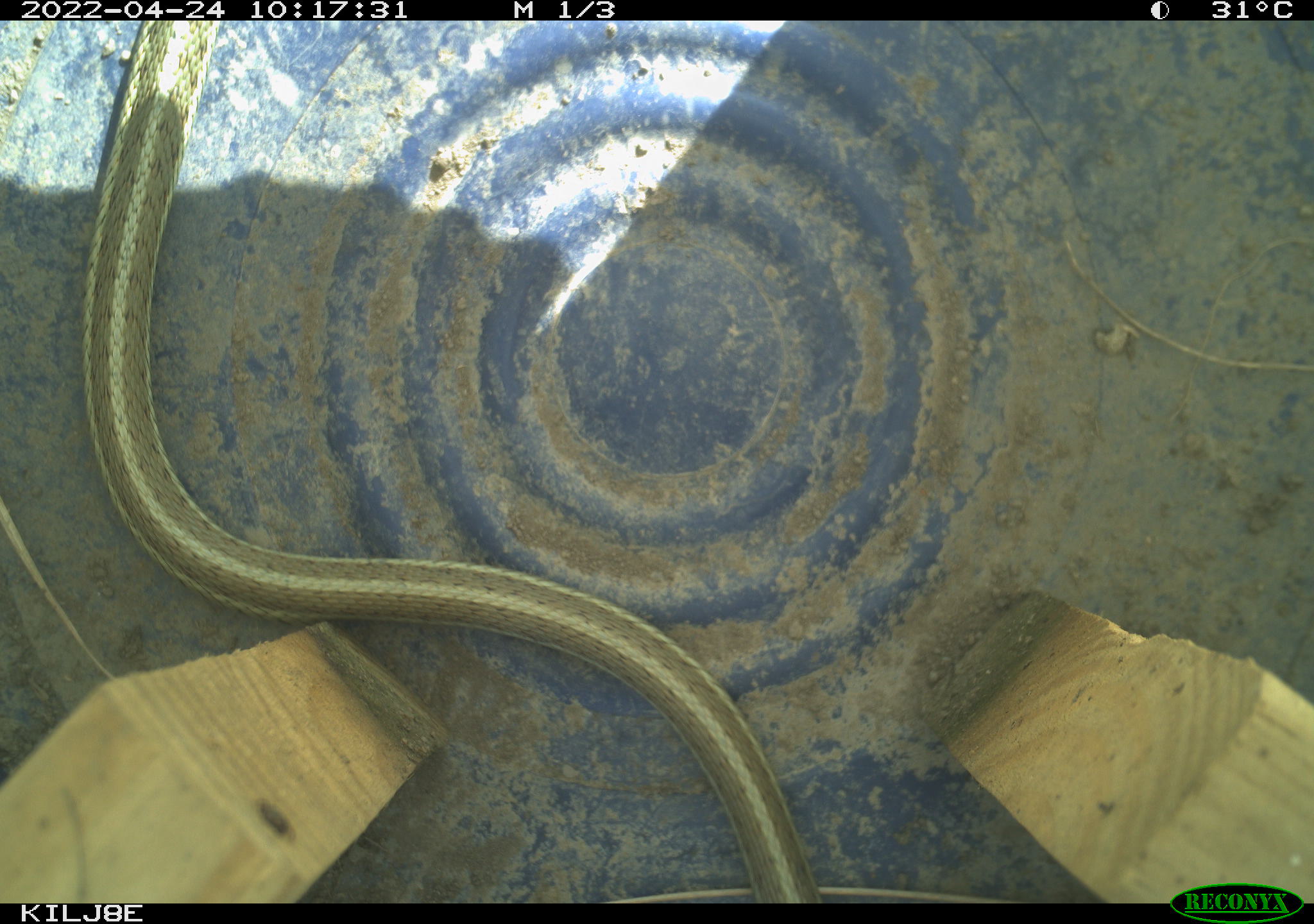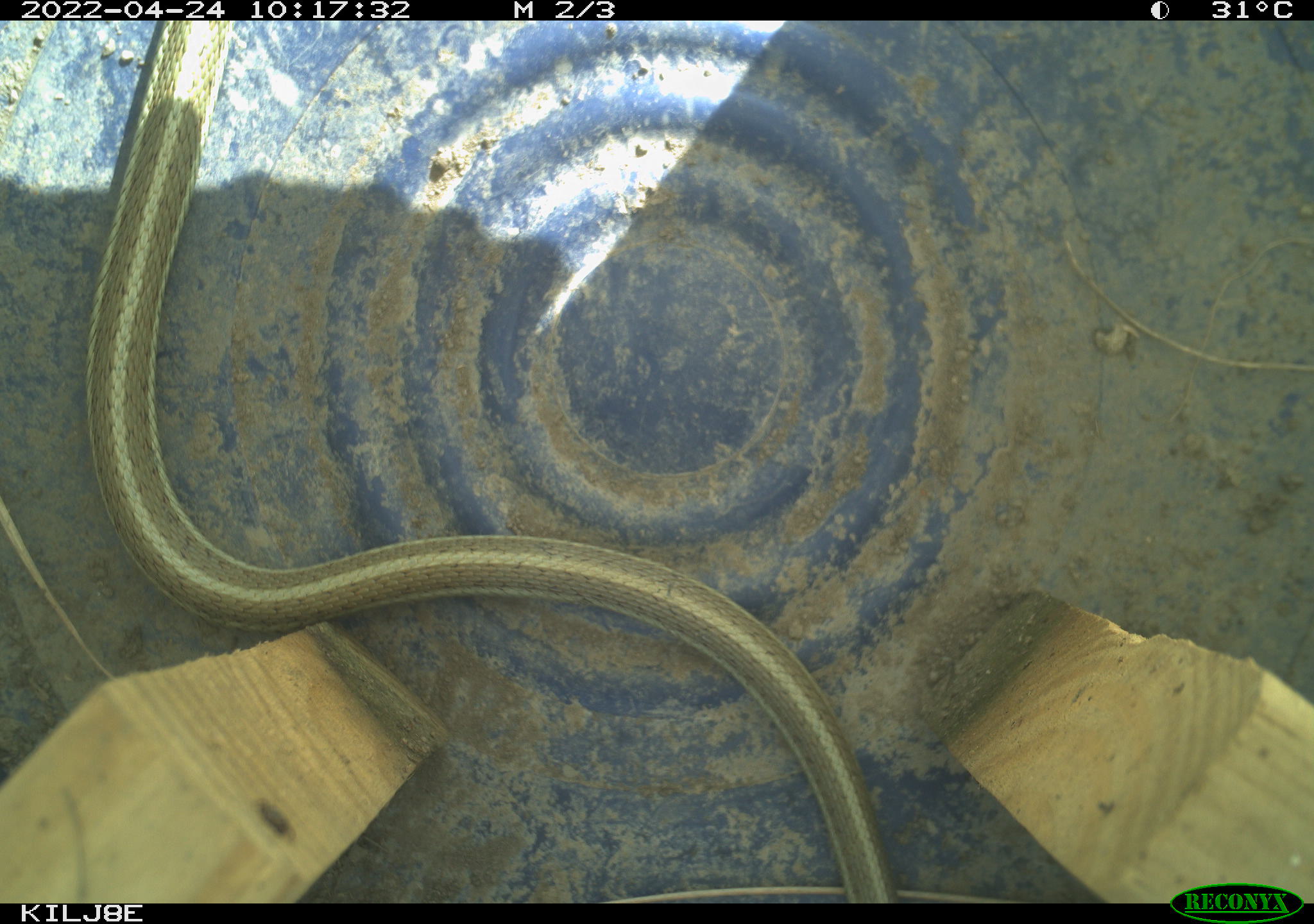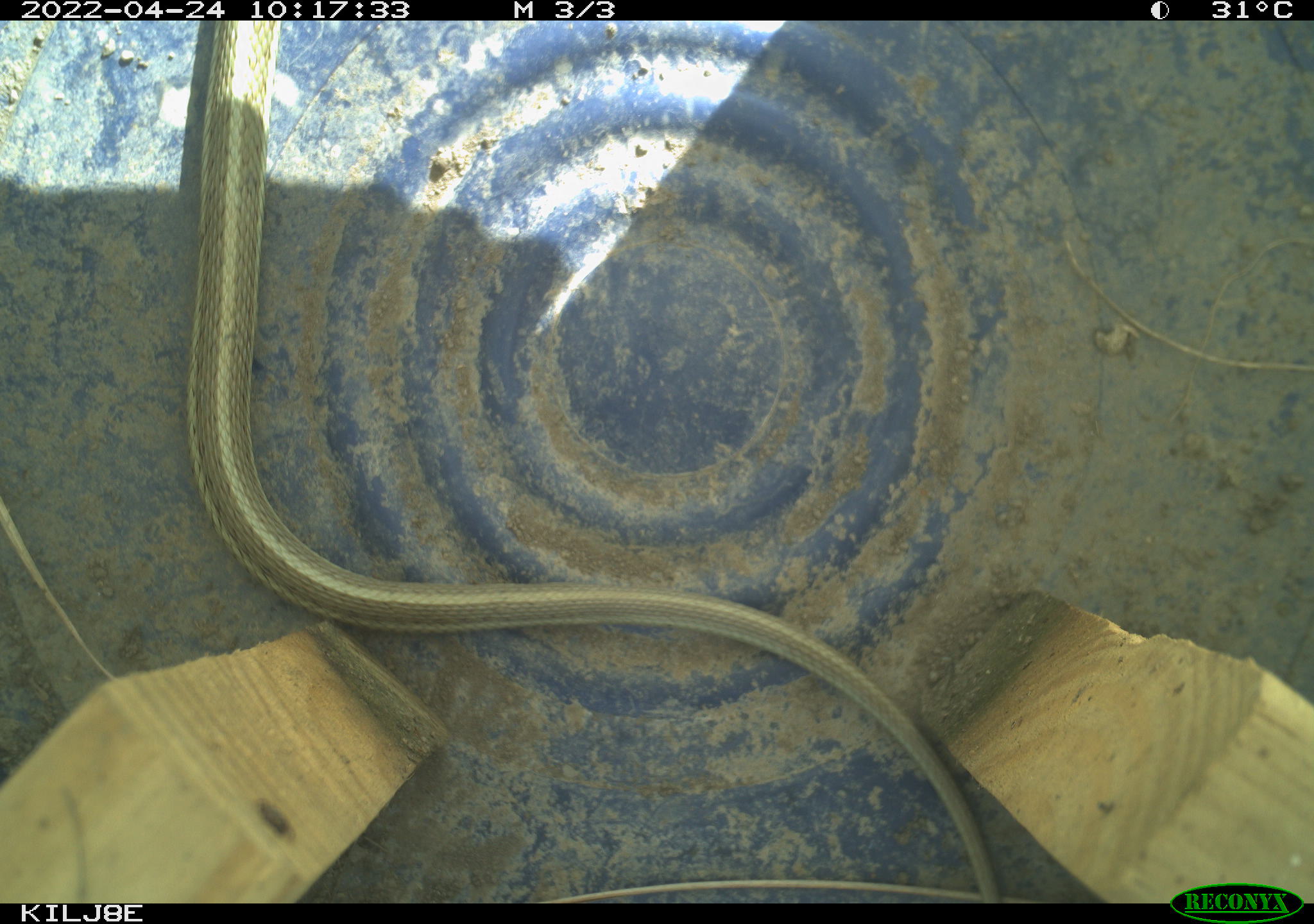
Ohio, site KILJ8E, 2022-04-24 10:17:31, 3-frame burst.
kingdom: Animalia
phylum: Chordata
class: Reptilia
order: Squamata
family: Colubridae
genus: Thamnophis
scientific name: Thamnophis sirtalis sirtalis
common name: eastern gartersnake